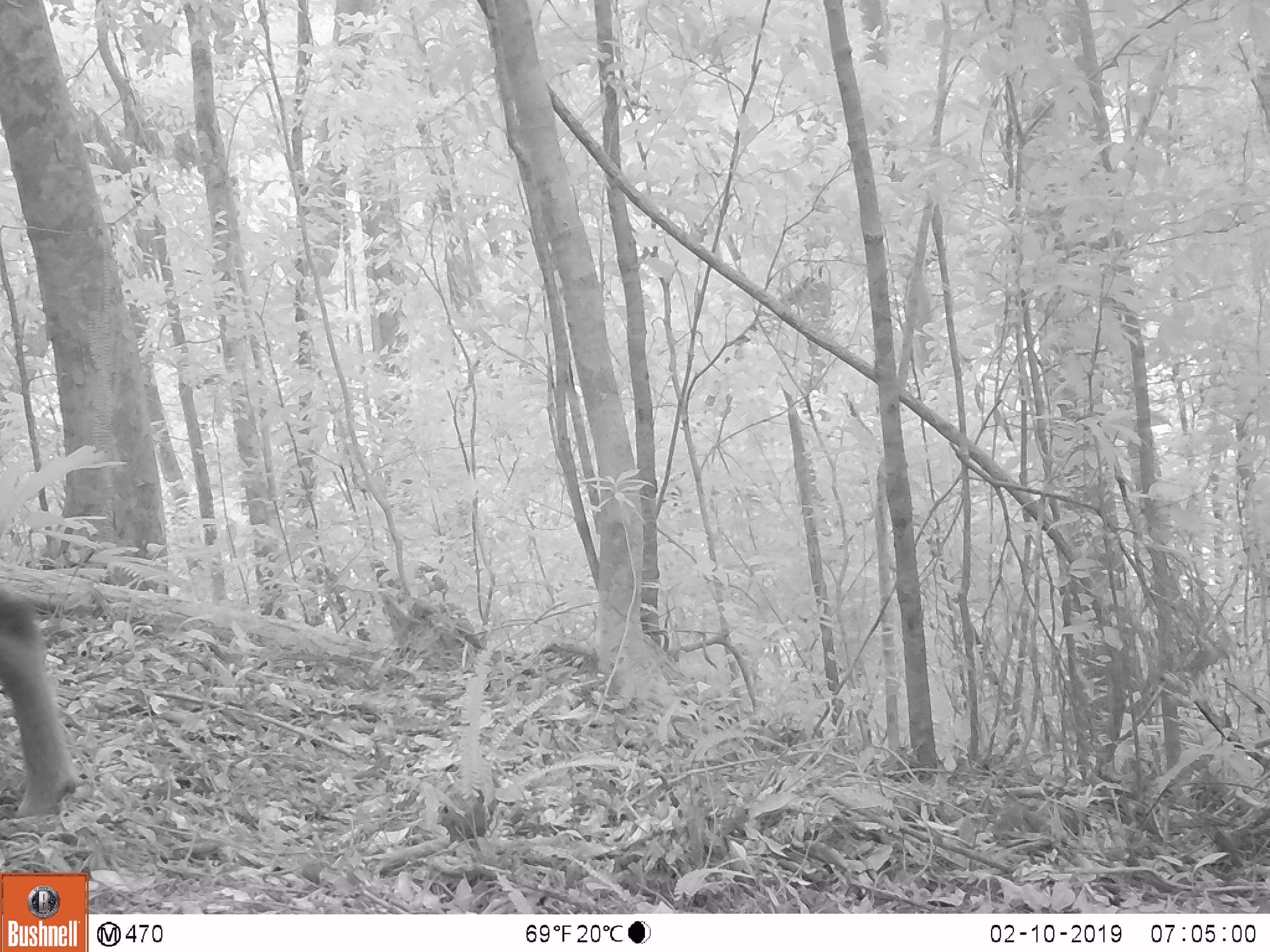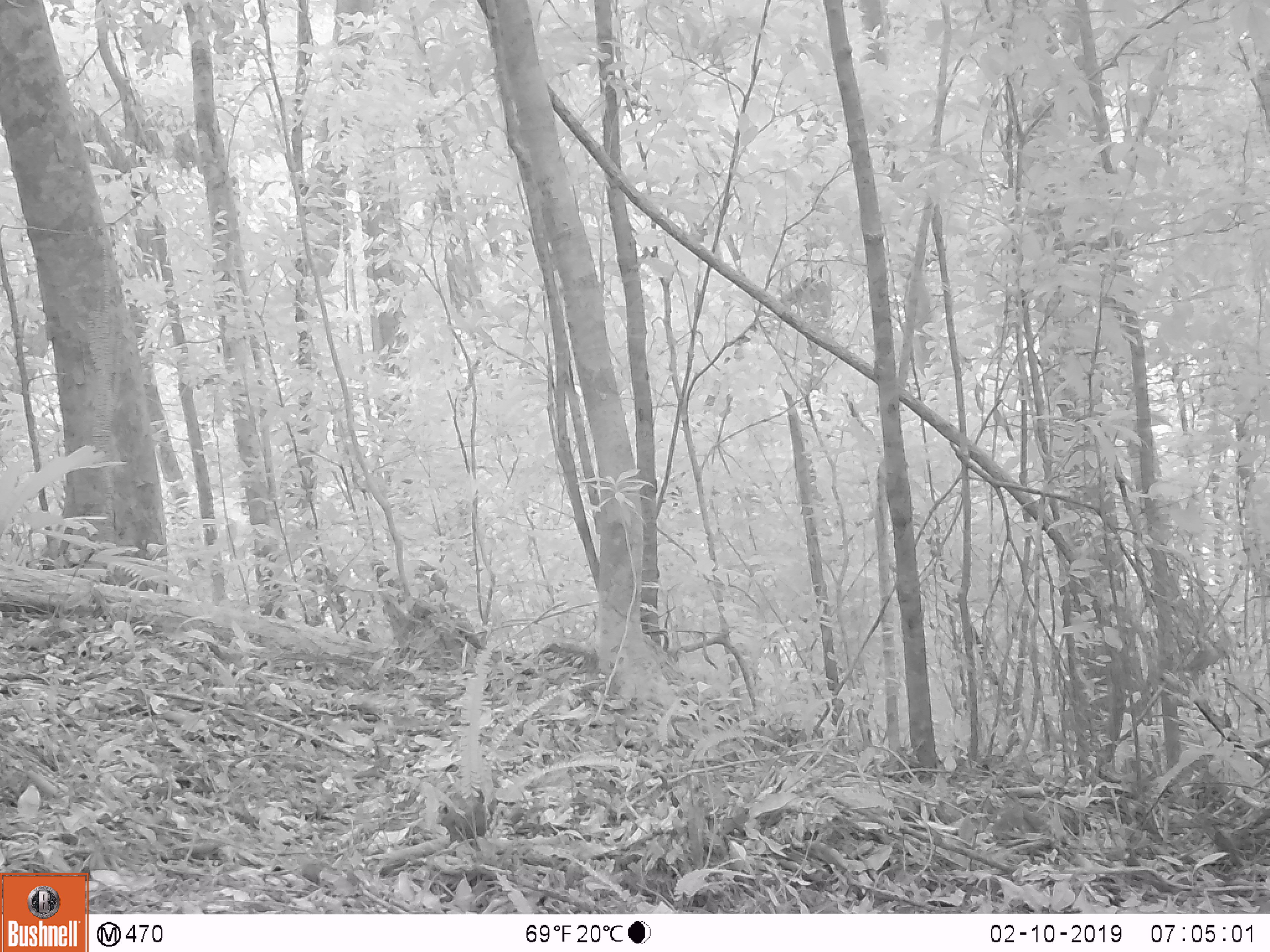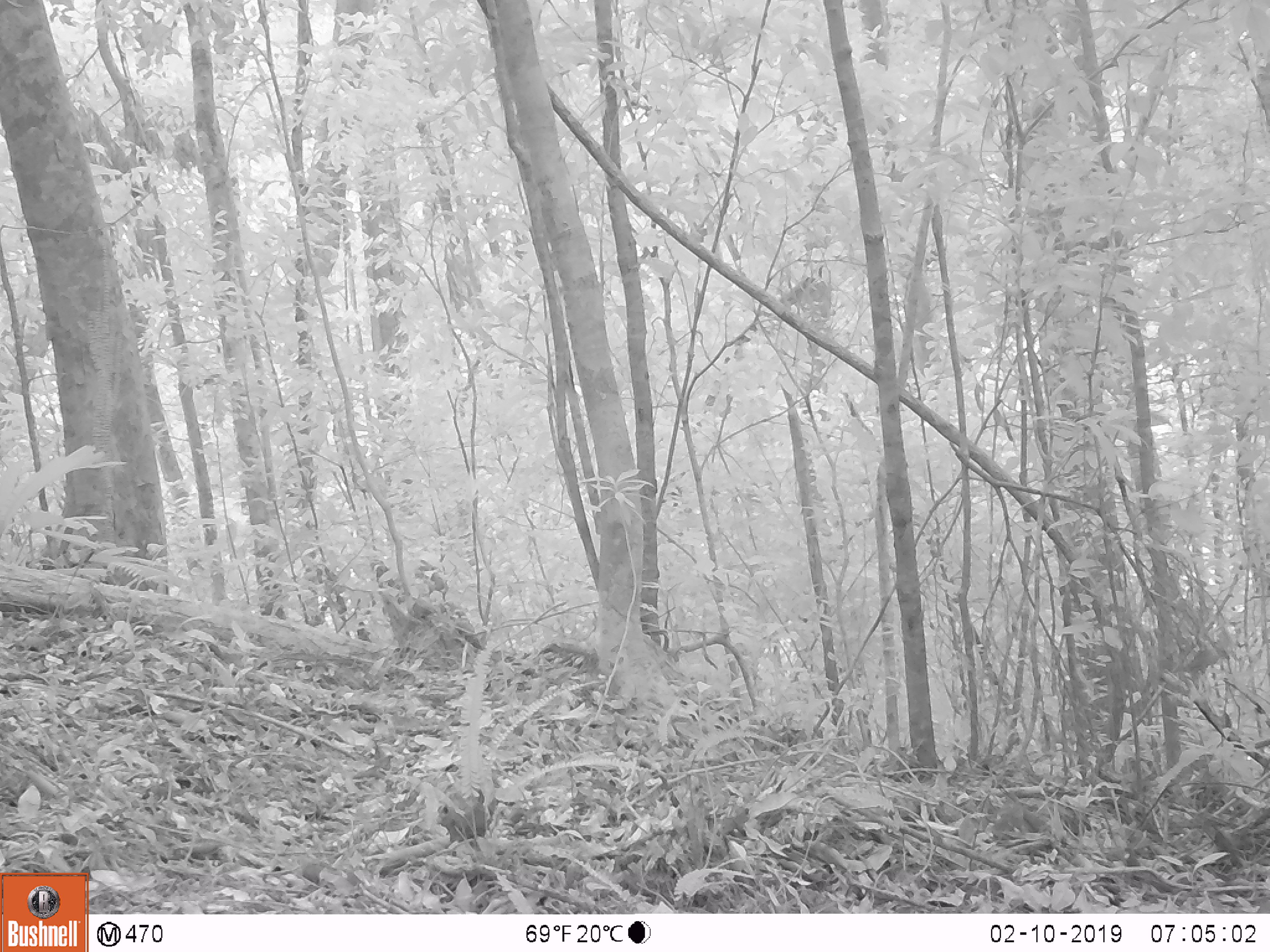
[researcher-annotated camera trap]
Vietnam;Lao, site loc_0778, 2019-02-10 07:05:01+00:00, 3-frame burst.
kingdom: Animalia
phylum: Chordata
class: Mammalia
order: Artiodactyla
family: Bovidae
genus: Capricornis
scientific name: Capricornis sumatraensis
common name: chinese serow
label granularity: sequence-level